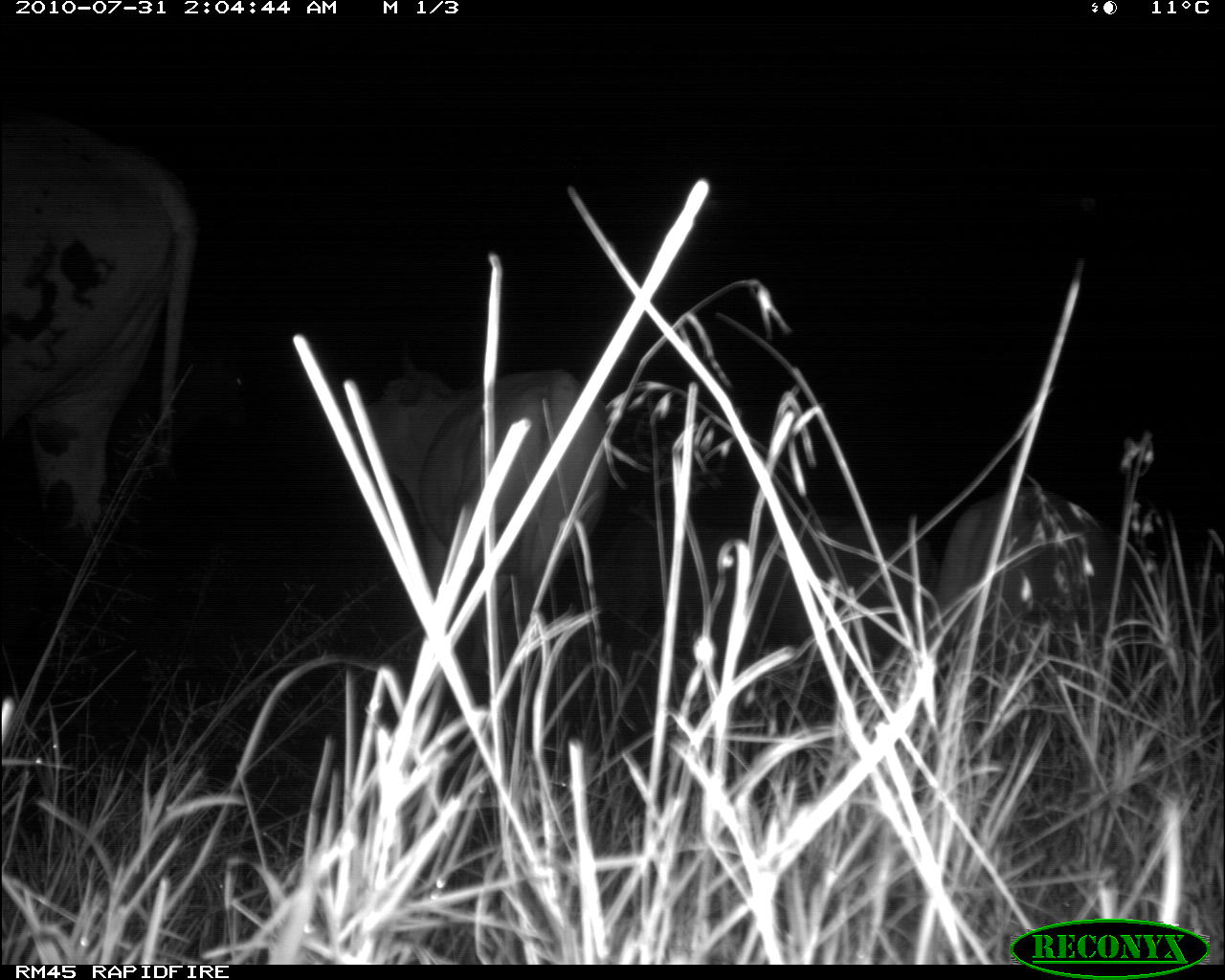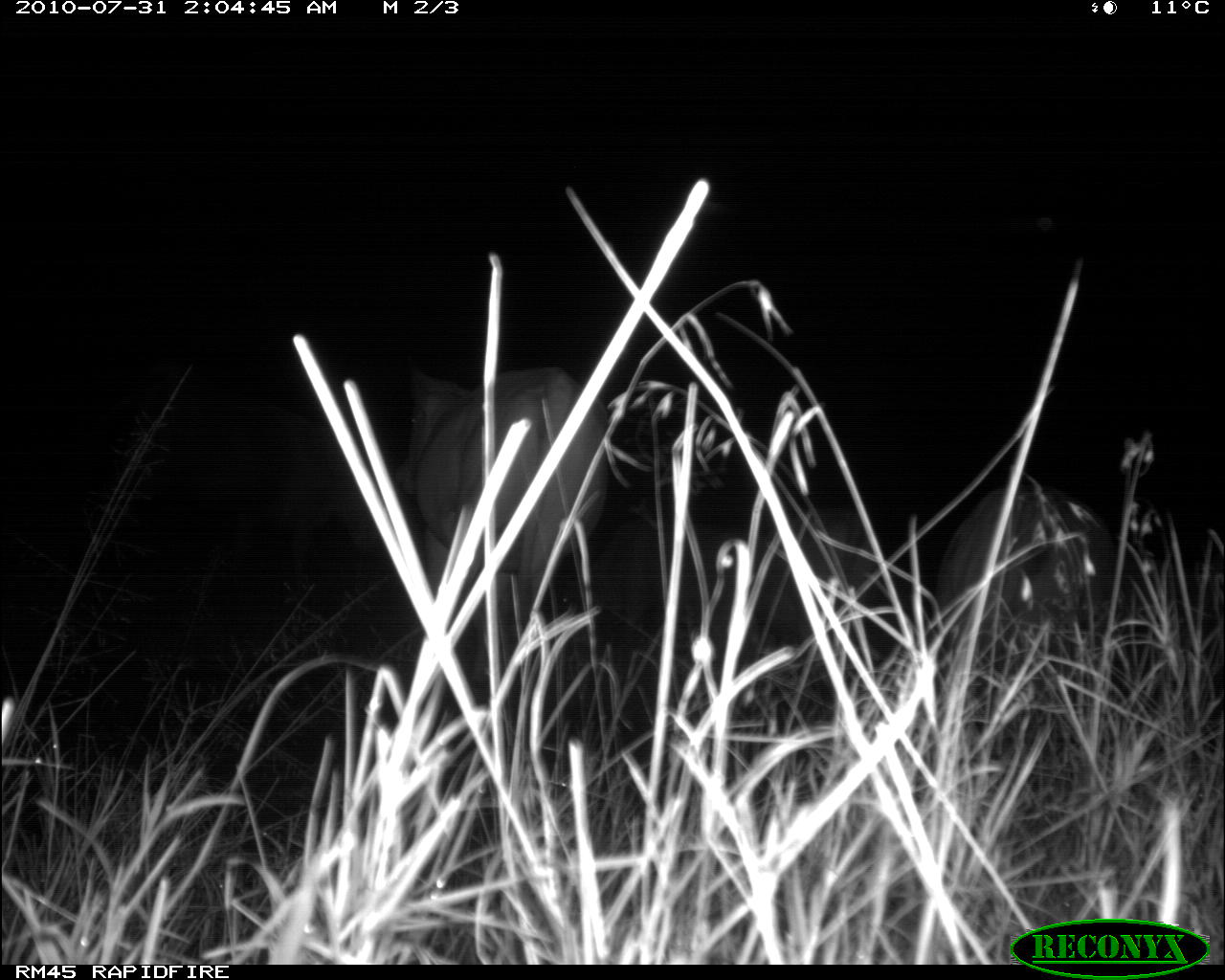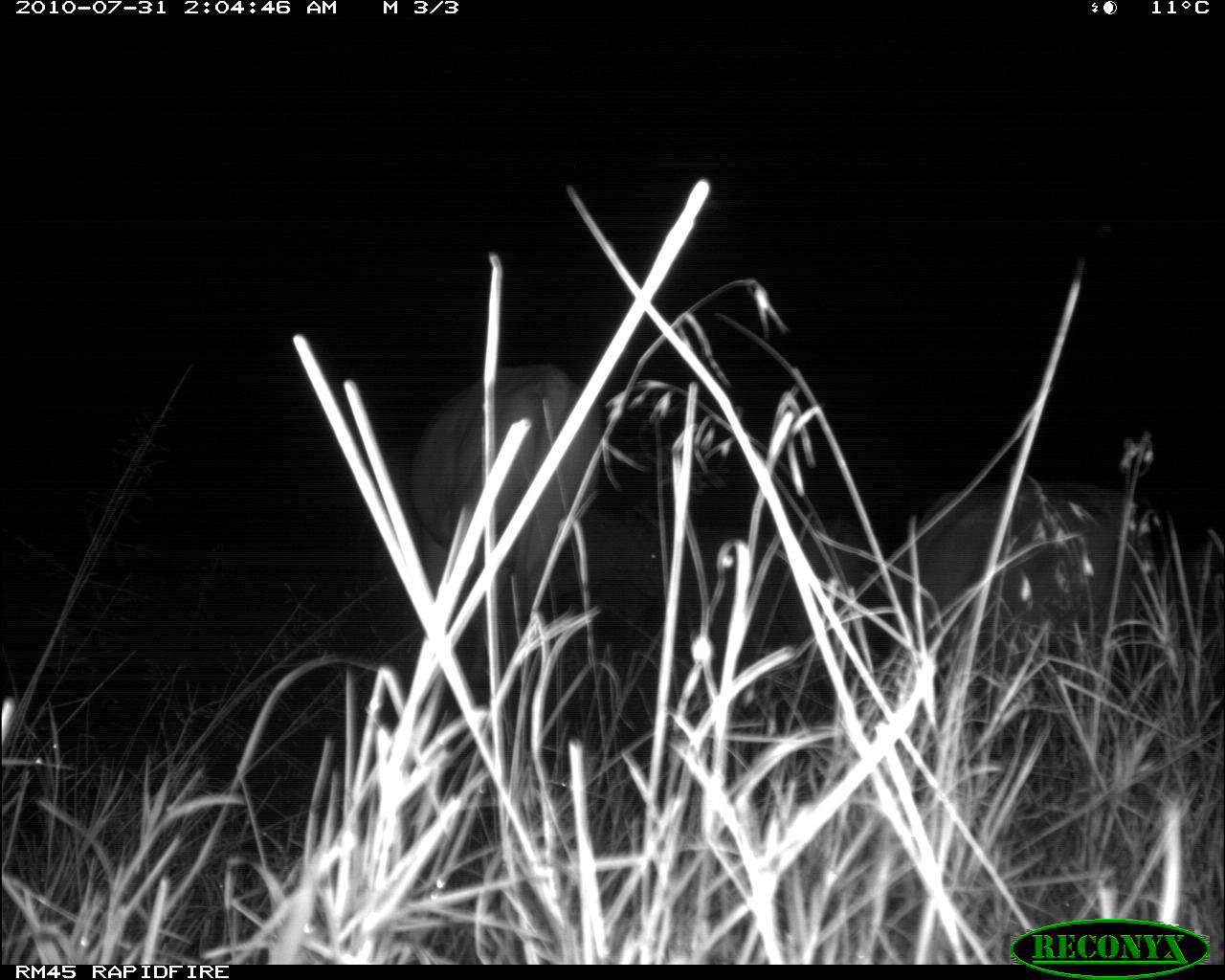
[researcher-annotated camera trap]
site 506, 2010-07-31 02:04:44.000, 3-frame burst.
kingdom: Animalia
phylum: Chordata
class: Mammalia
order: Artiodactyla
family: Bovidae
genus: Bos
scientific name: Bos taurus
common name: domestic cattle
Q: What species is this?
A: Bos taurus (domestic cattle).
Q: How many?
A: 5.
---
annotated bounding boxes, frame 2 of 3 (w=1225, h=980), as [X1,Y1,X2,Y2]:
bos taurus: [392,360,609,680]; [157,403,377,580]; [936,484,1120,673]; [760,508,882,659]